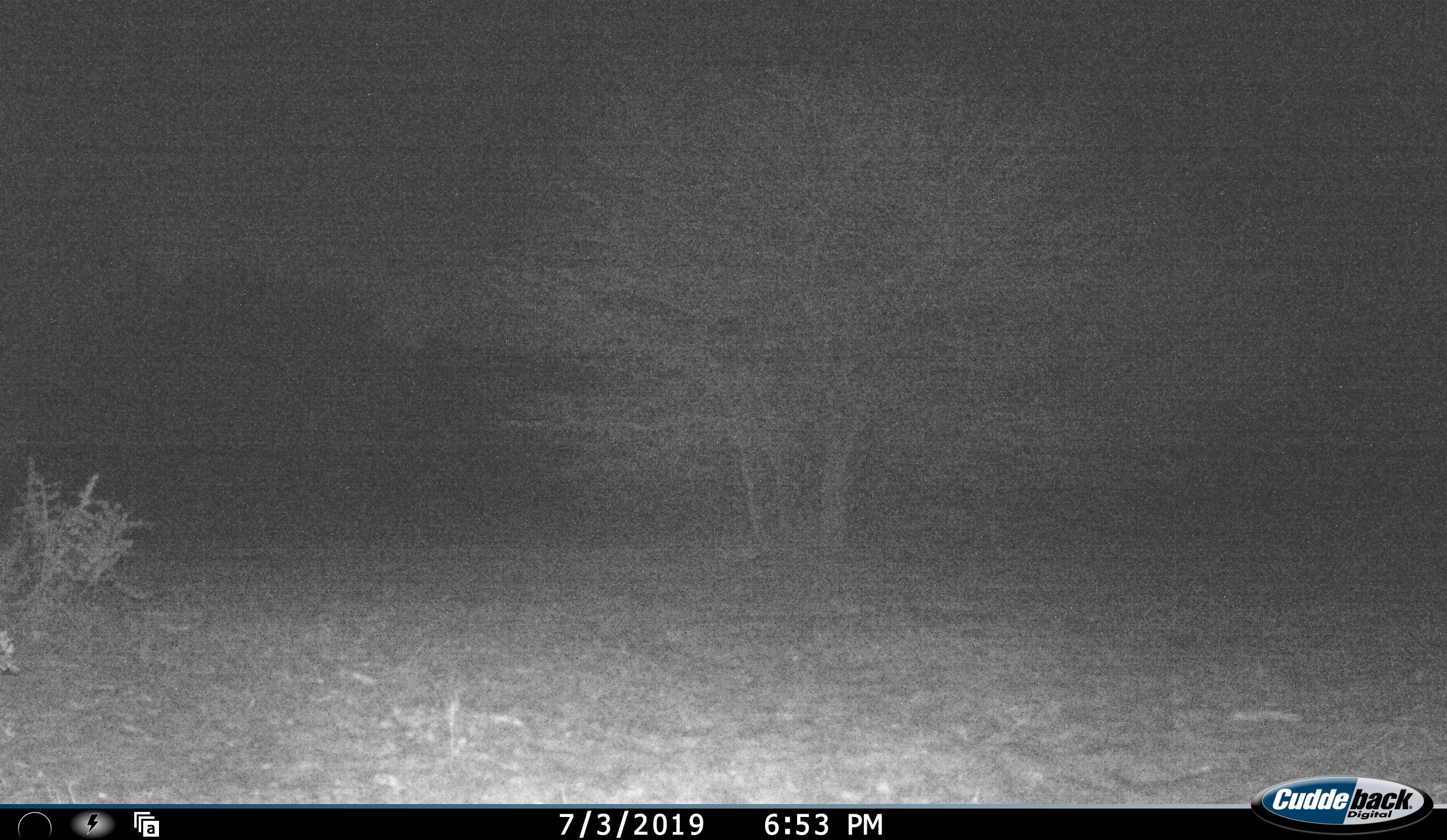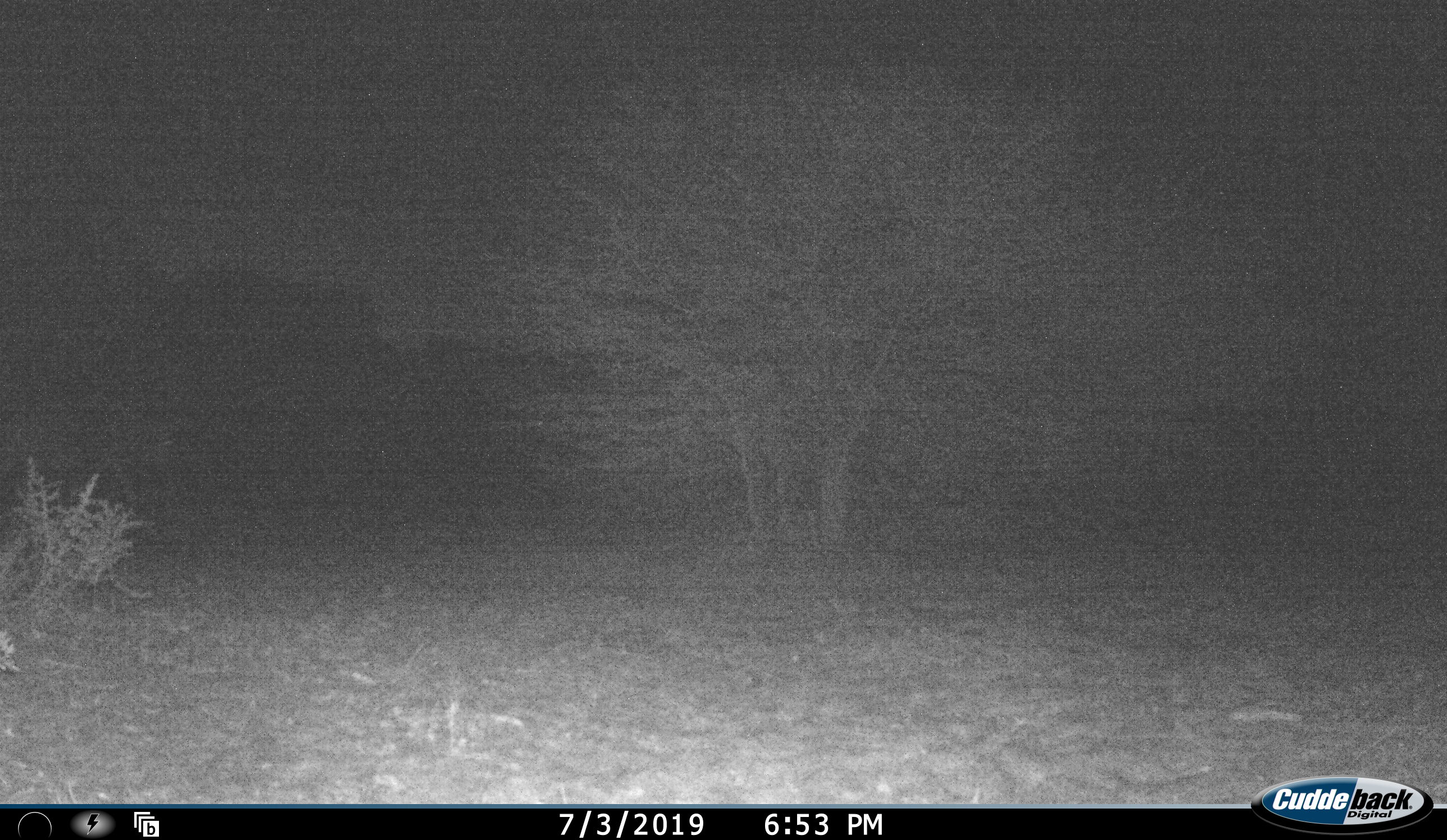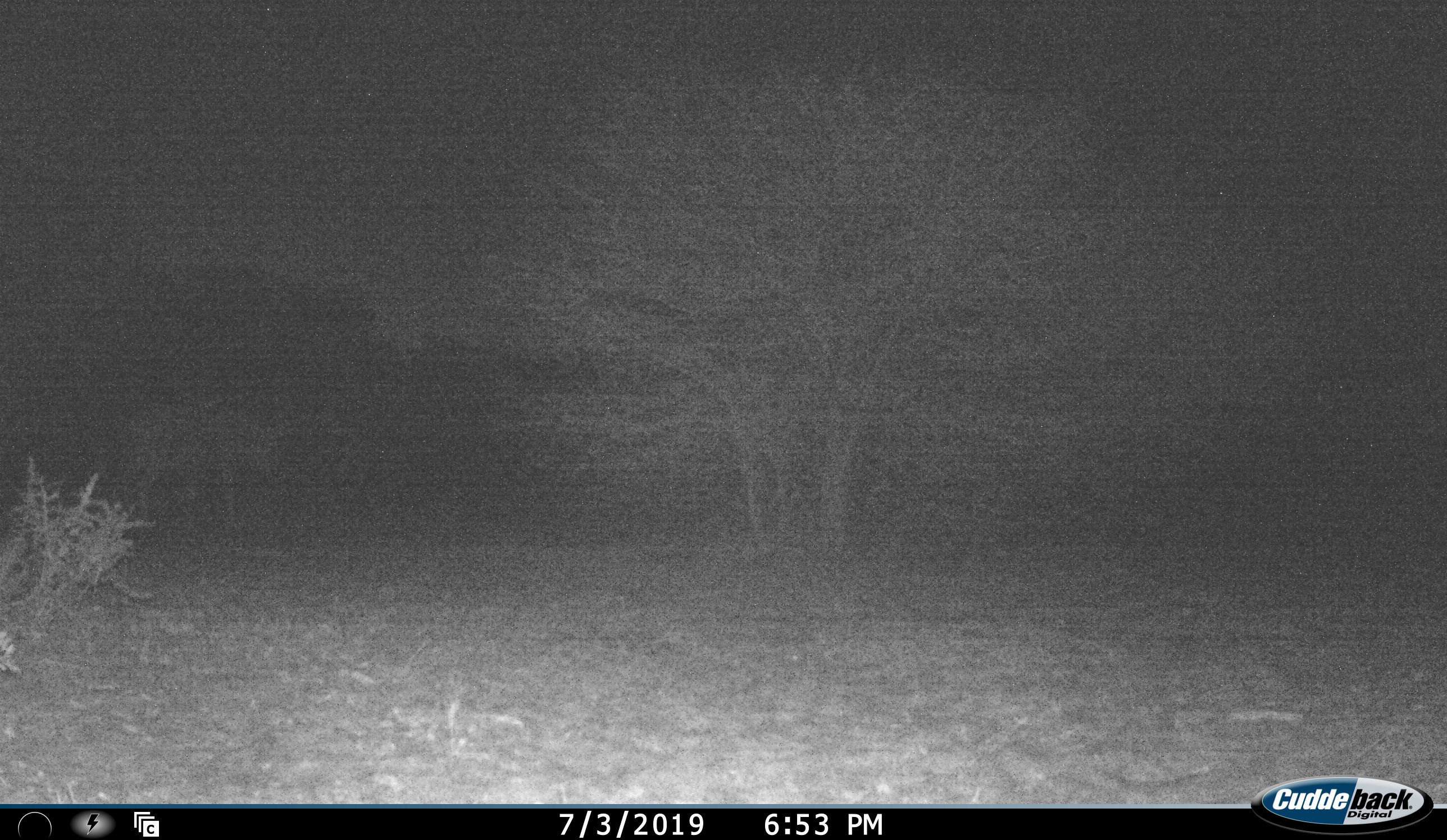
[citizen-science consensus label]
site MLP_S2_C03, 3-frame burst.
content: unidentified animal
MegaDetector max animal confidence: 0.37